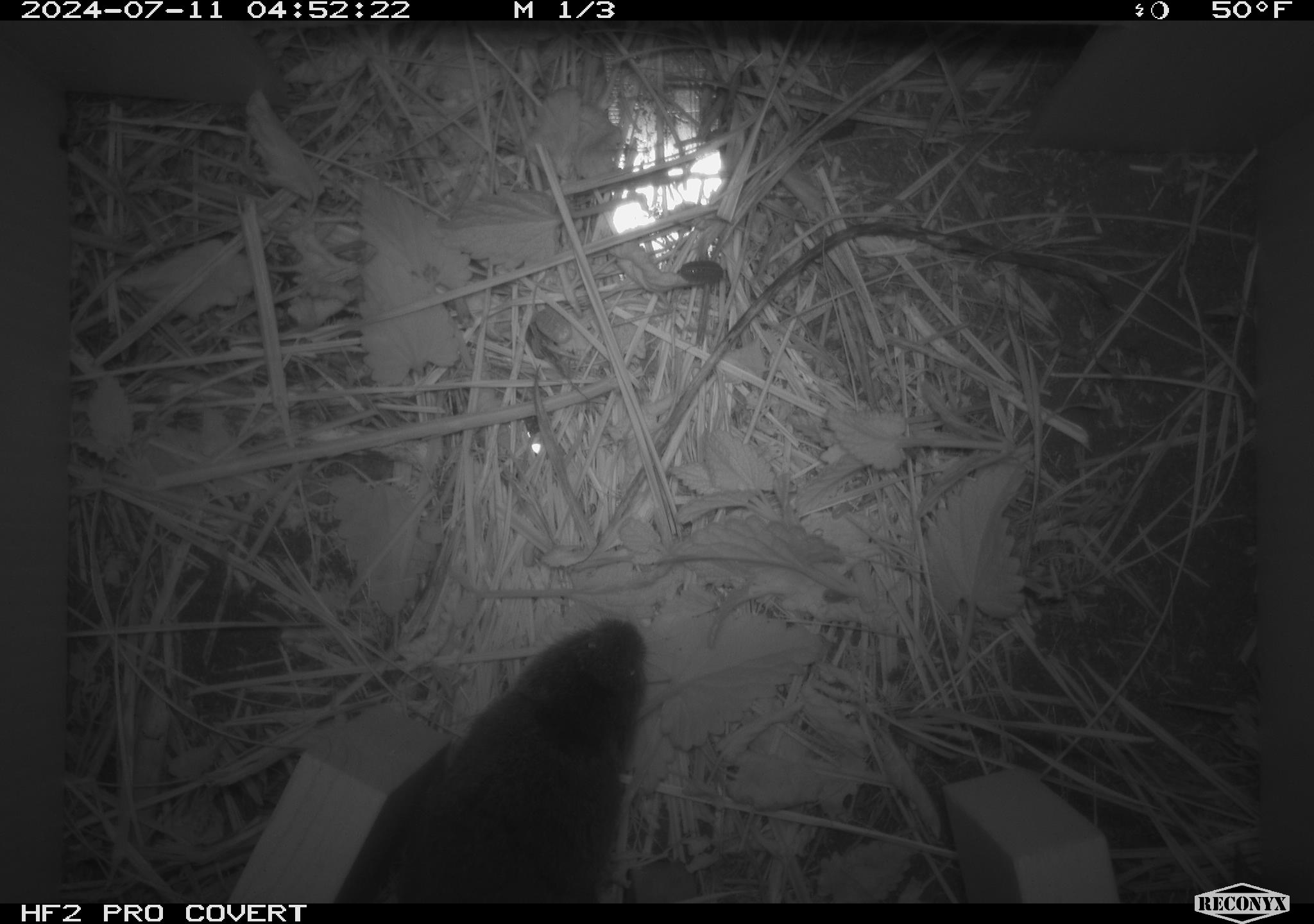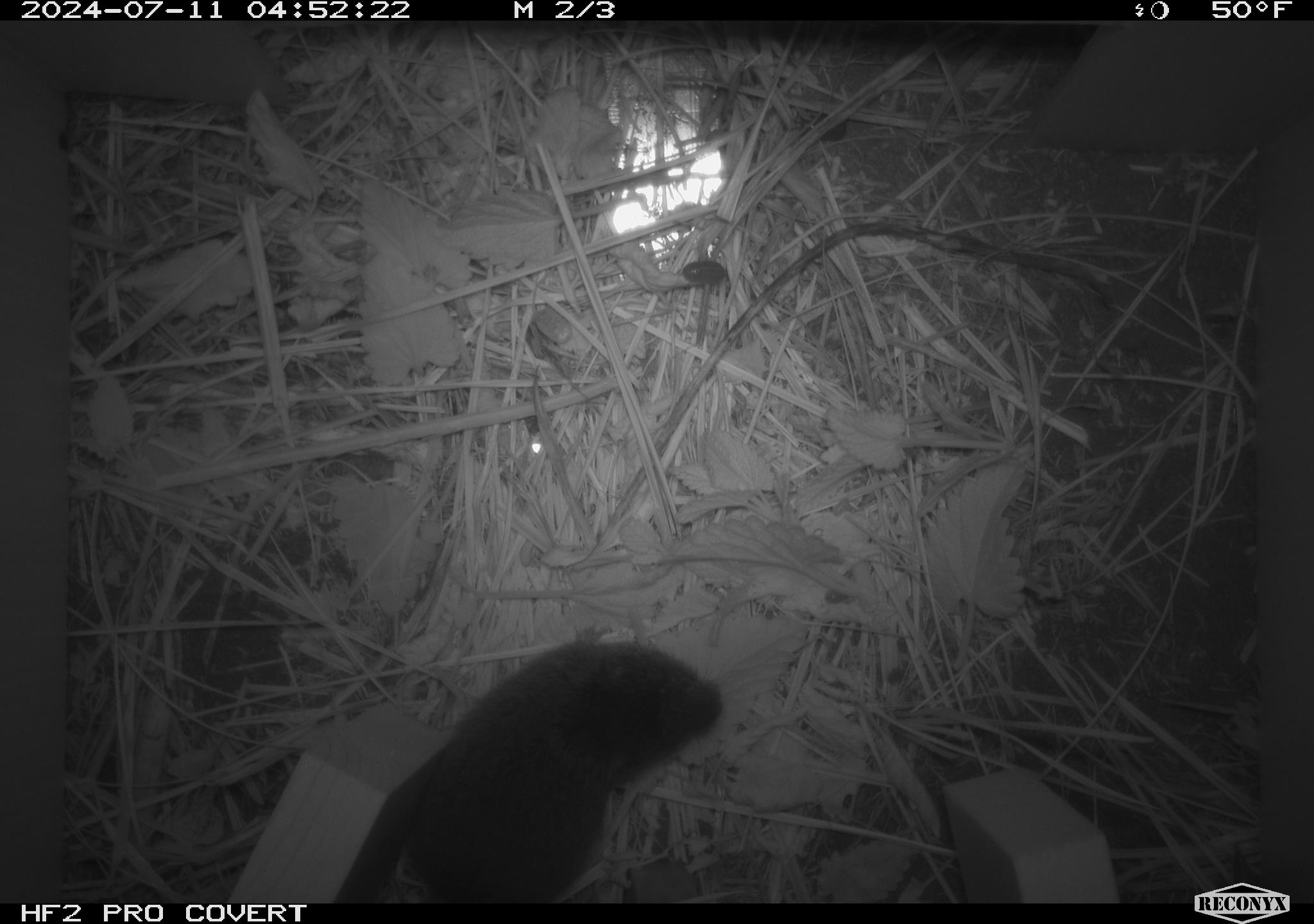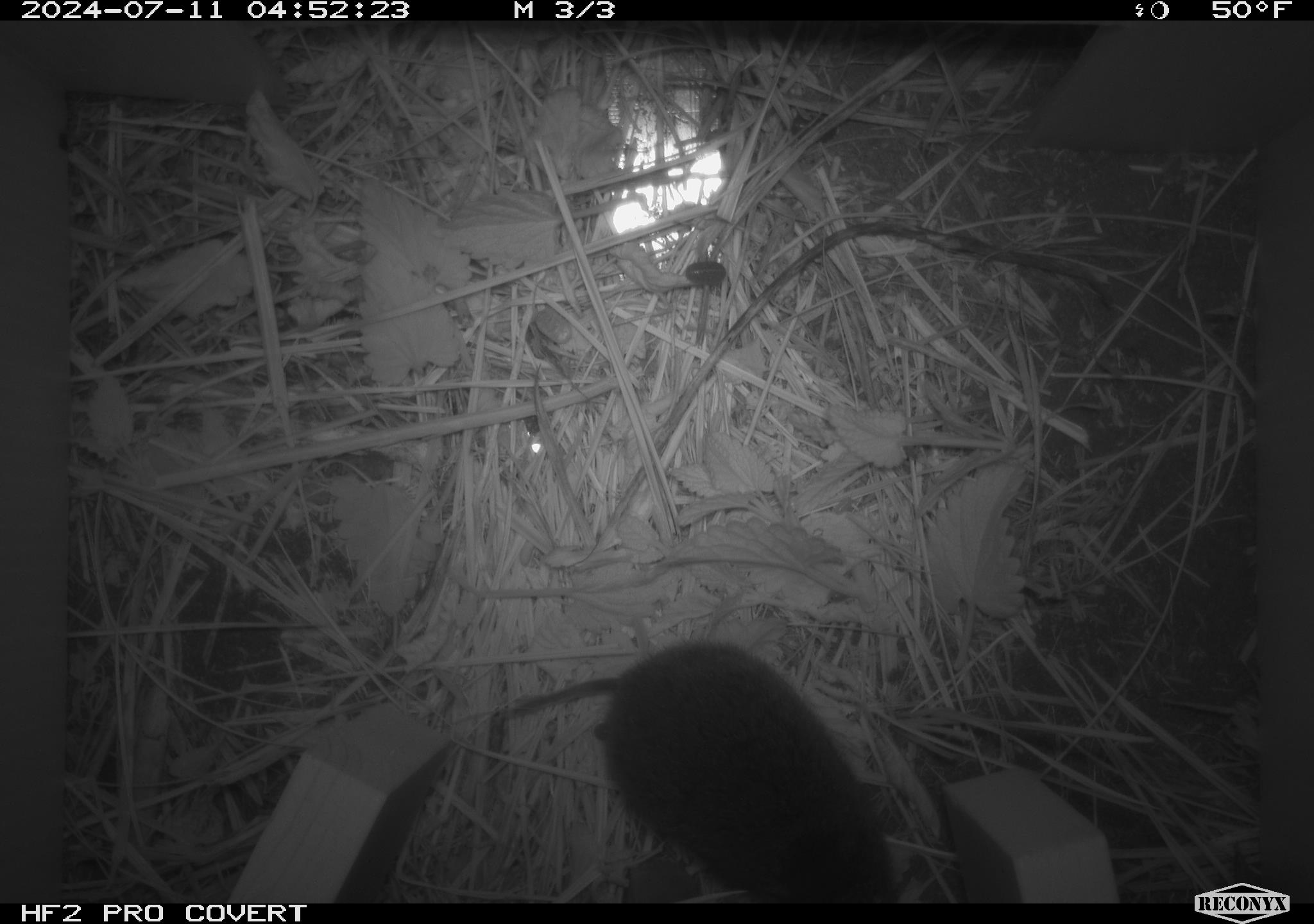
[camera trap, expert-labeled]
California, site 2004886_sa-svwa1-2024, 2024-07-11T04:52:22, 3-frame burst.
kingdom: Animalia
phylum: Chordata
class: Mammalia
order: Rodentia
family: Cricetidae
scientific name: Arvicolinae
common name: voles, lemmings, and muskrats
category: arvicolinae subfamily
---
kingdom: Animalia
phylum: Arthropoda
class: Malacostraca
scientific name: Malacostraca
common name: amphipods, crabs, isopods, krill, lobsters and shrimps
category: malacostracan